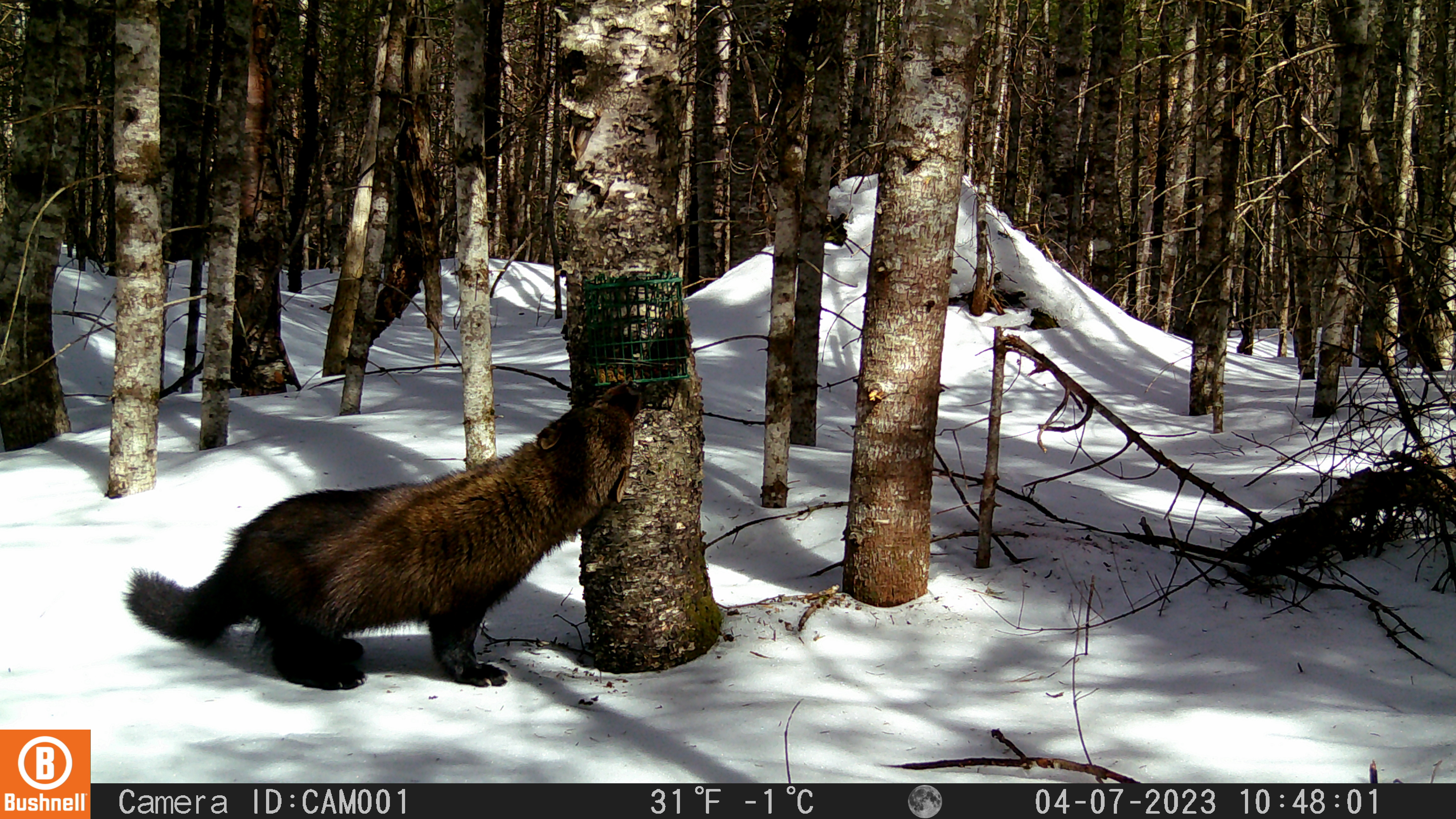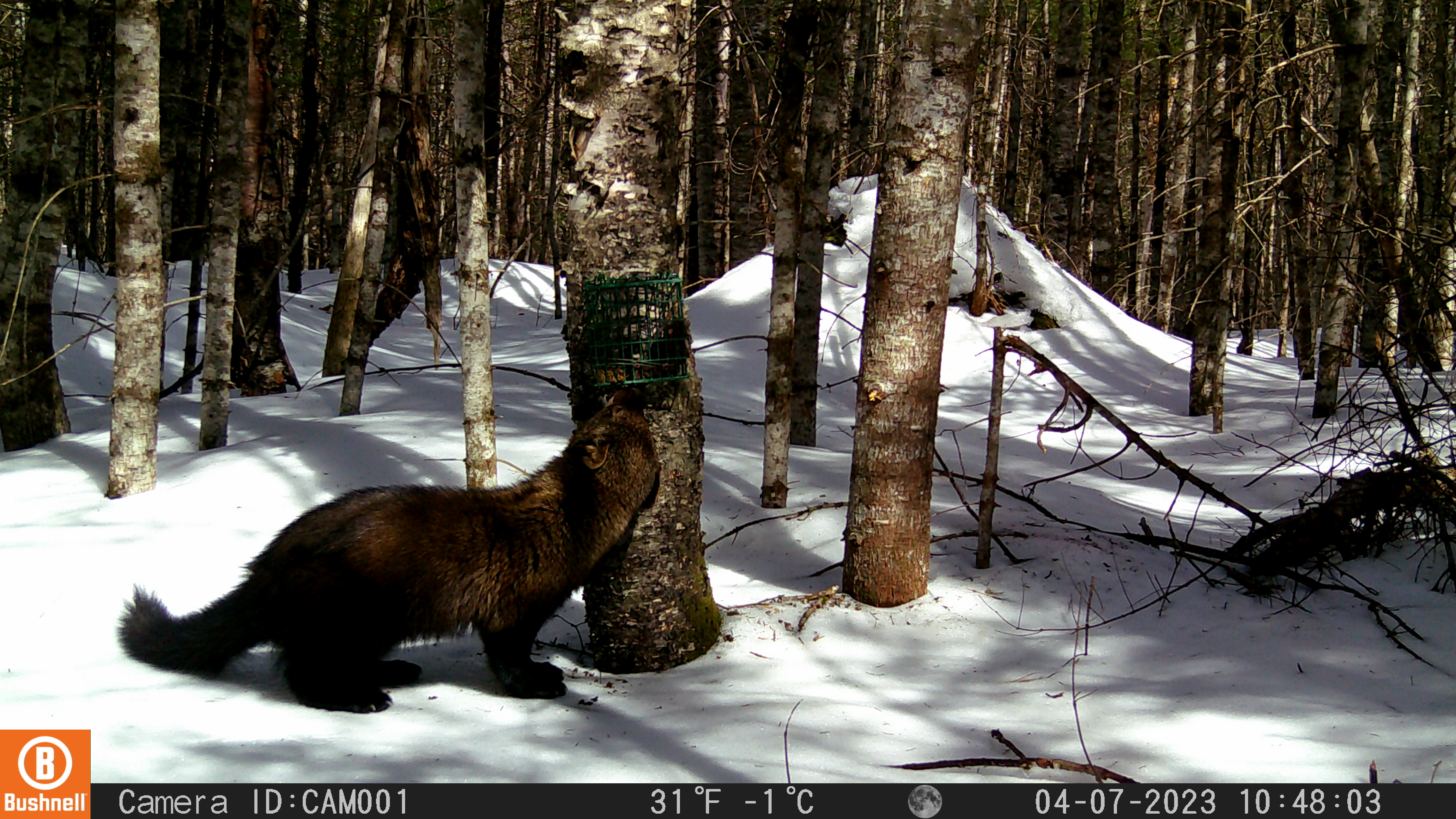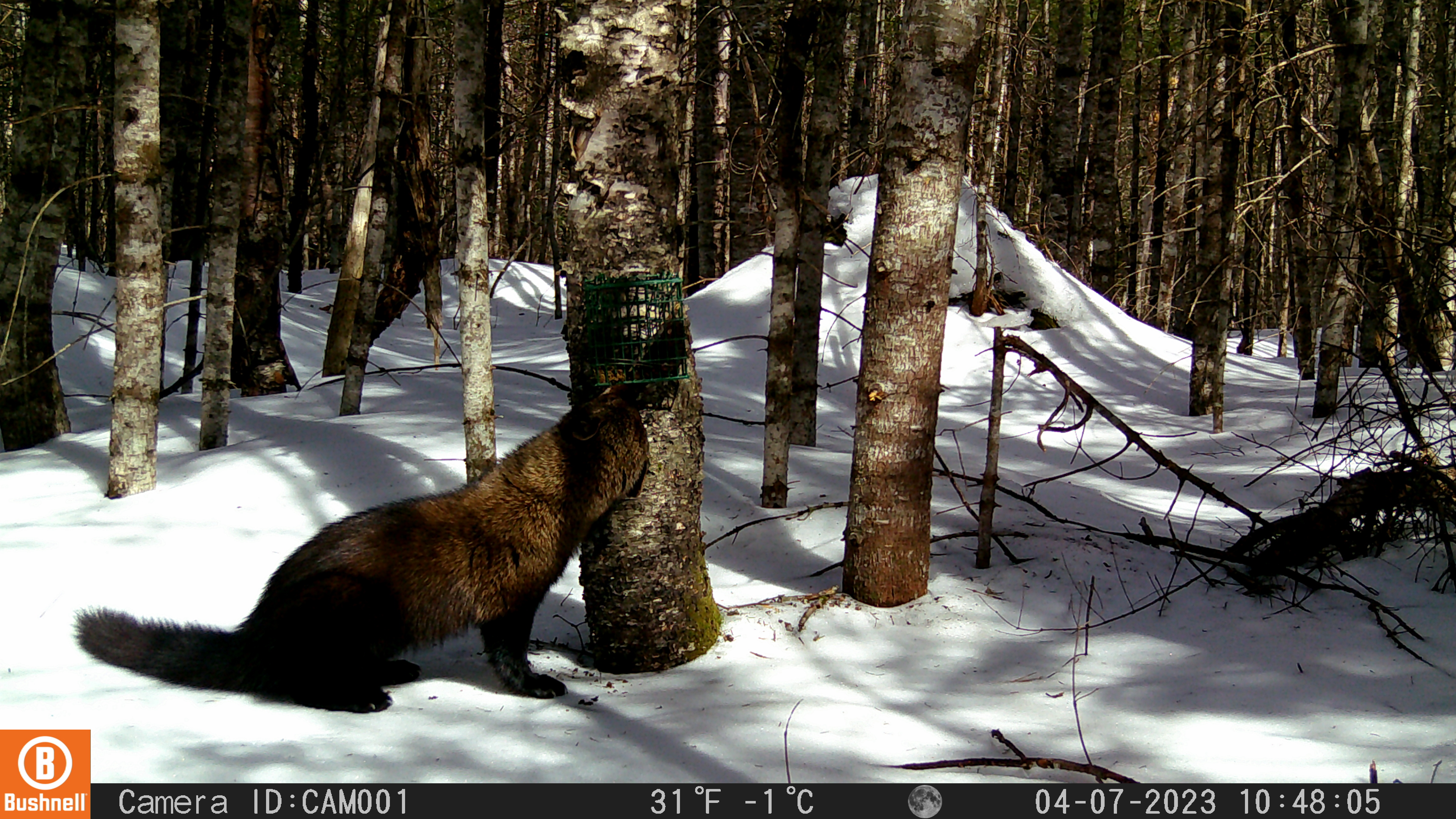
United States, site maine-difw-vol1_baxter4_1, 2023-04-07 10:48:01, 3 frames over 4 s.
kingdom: Animalia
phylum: Chordata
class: Mammalia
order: Carnivora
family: Mustelidae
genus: Pekania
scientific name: Pekania pennanti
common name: fisher